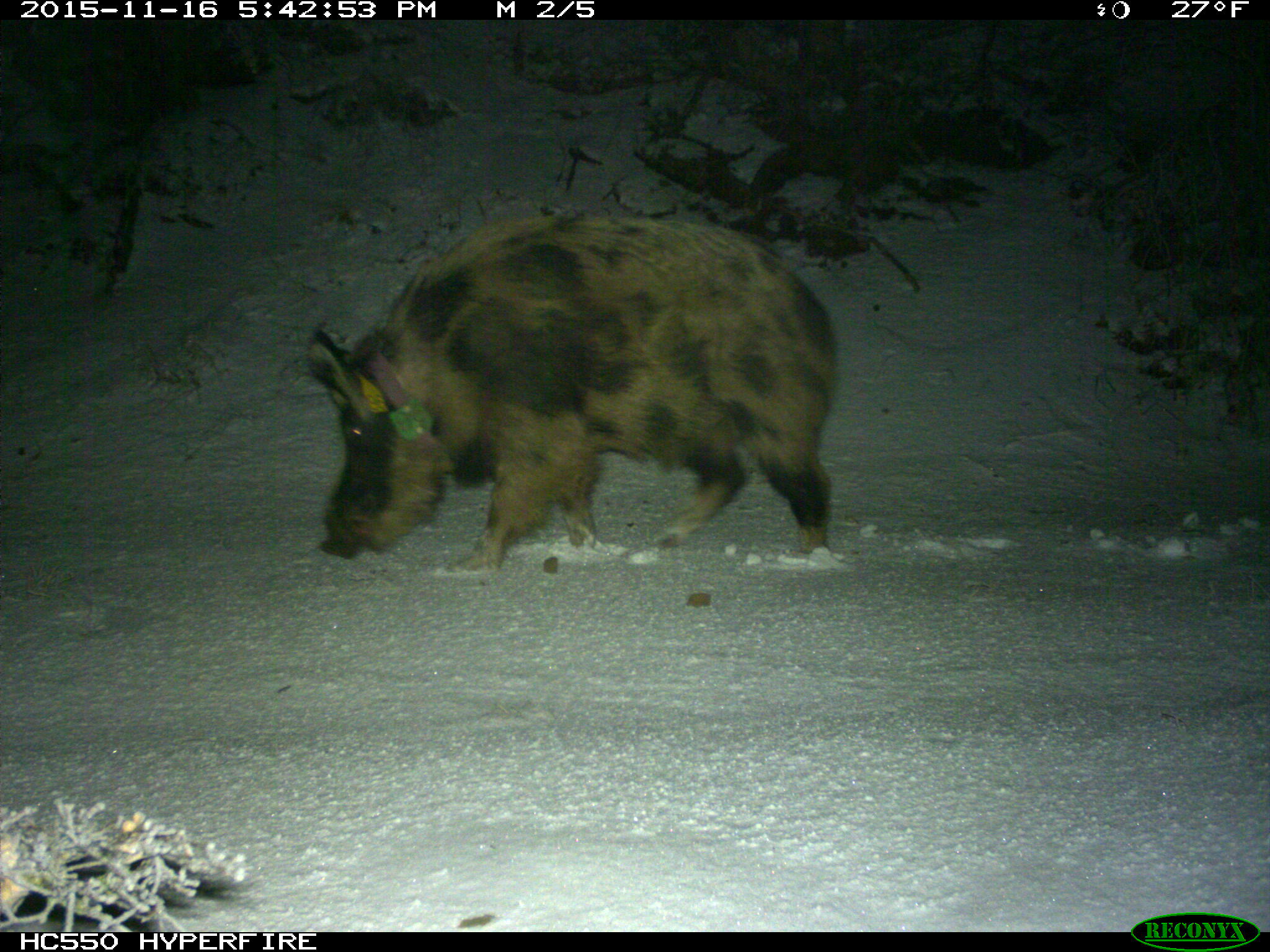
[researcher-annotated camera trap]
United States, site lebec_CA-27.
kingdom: Animalia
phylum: Chordata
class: Mammalia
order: Artiodactyla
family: Suidae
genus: Sus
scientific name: Sus scrofa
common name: wild boar